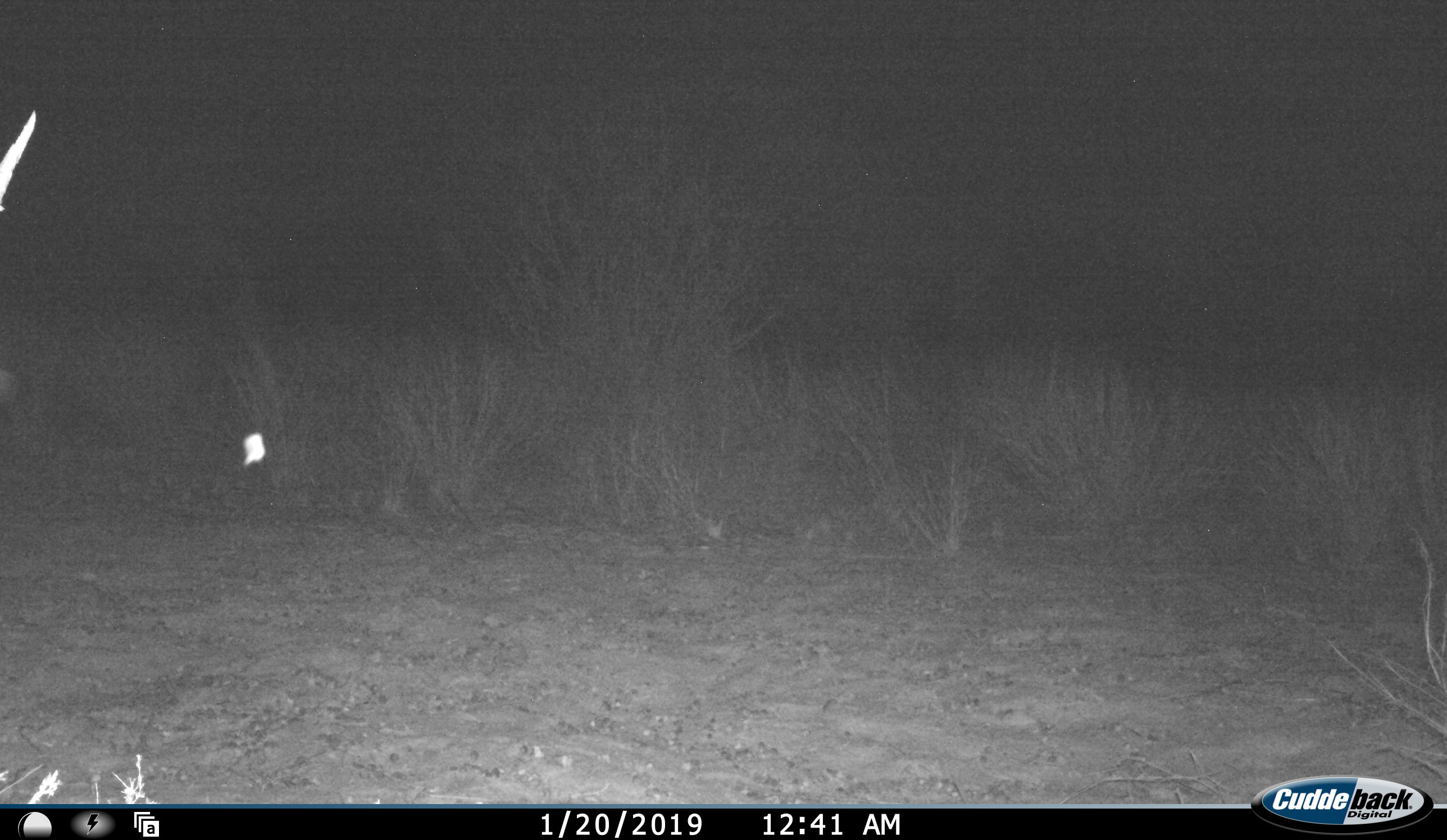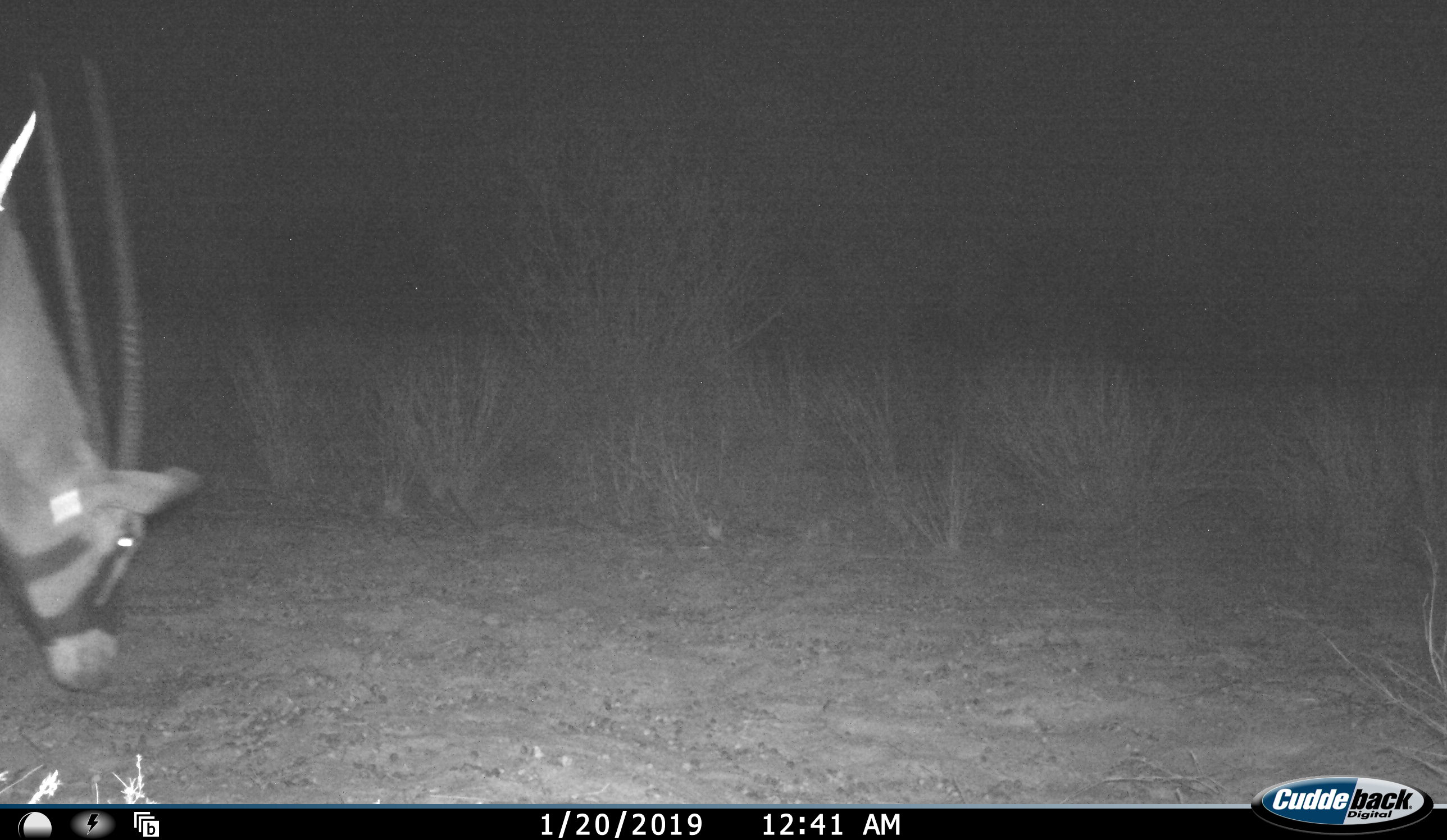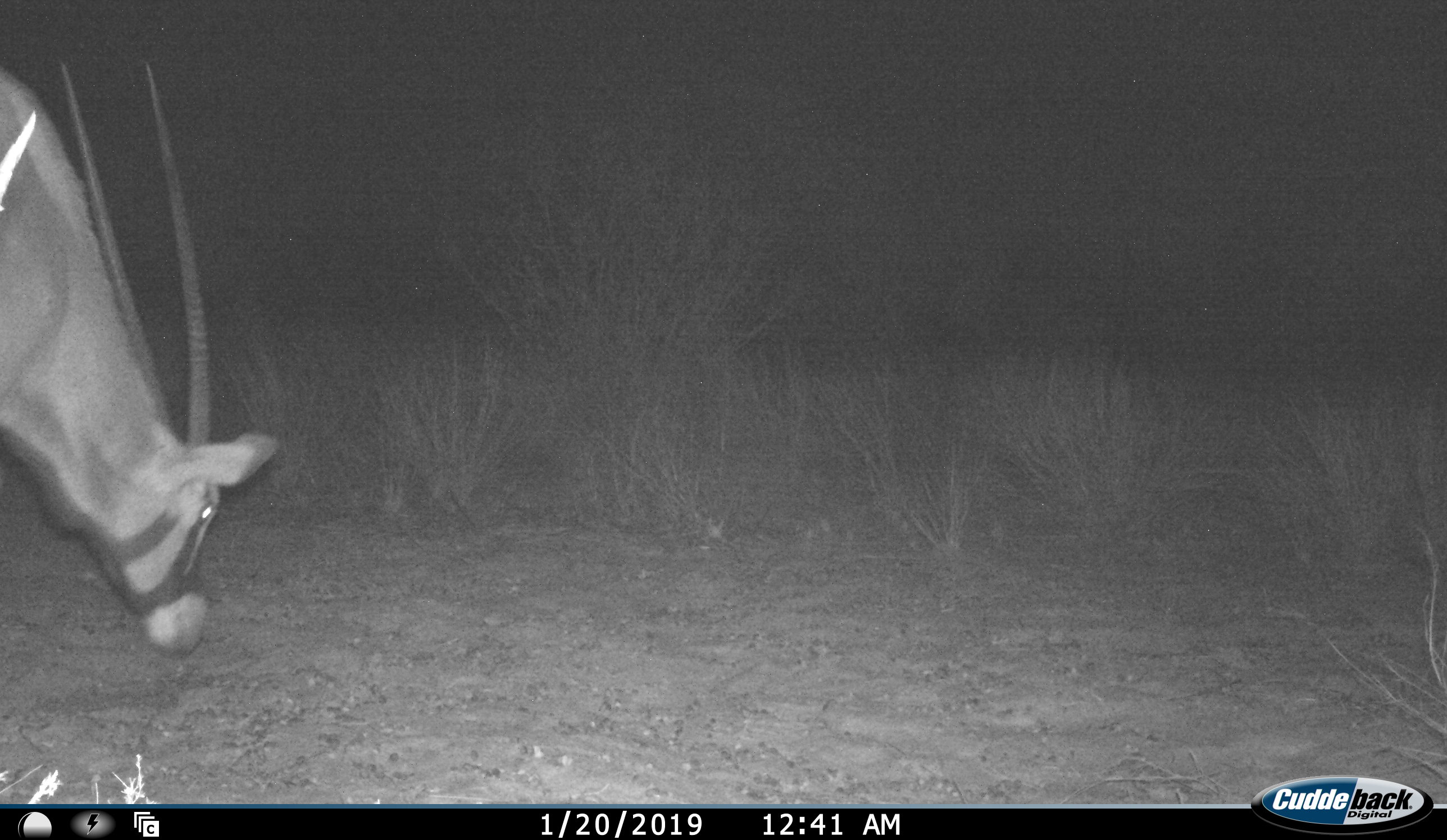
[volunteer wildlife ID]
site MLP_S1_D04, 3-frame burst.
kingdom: Animalia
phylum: Chordata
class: Mammalia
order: Artiodactyla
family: Bovidae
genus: Oryx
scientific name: Oryx gazella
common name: gemsbok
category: oryx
Oryx (gemsbok) (Oryx gazella), count 1. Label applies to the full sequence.